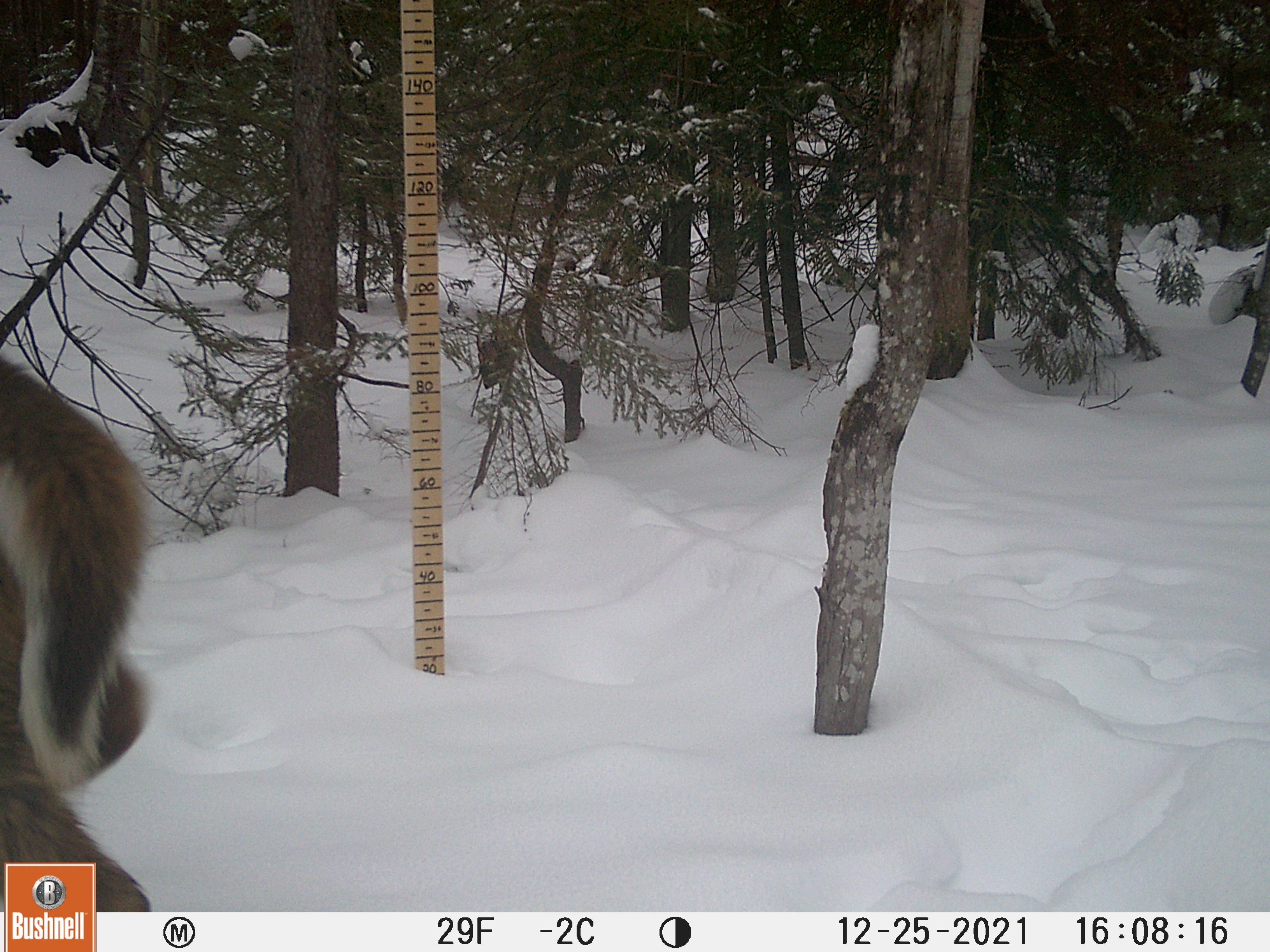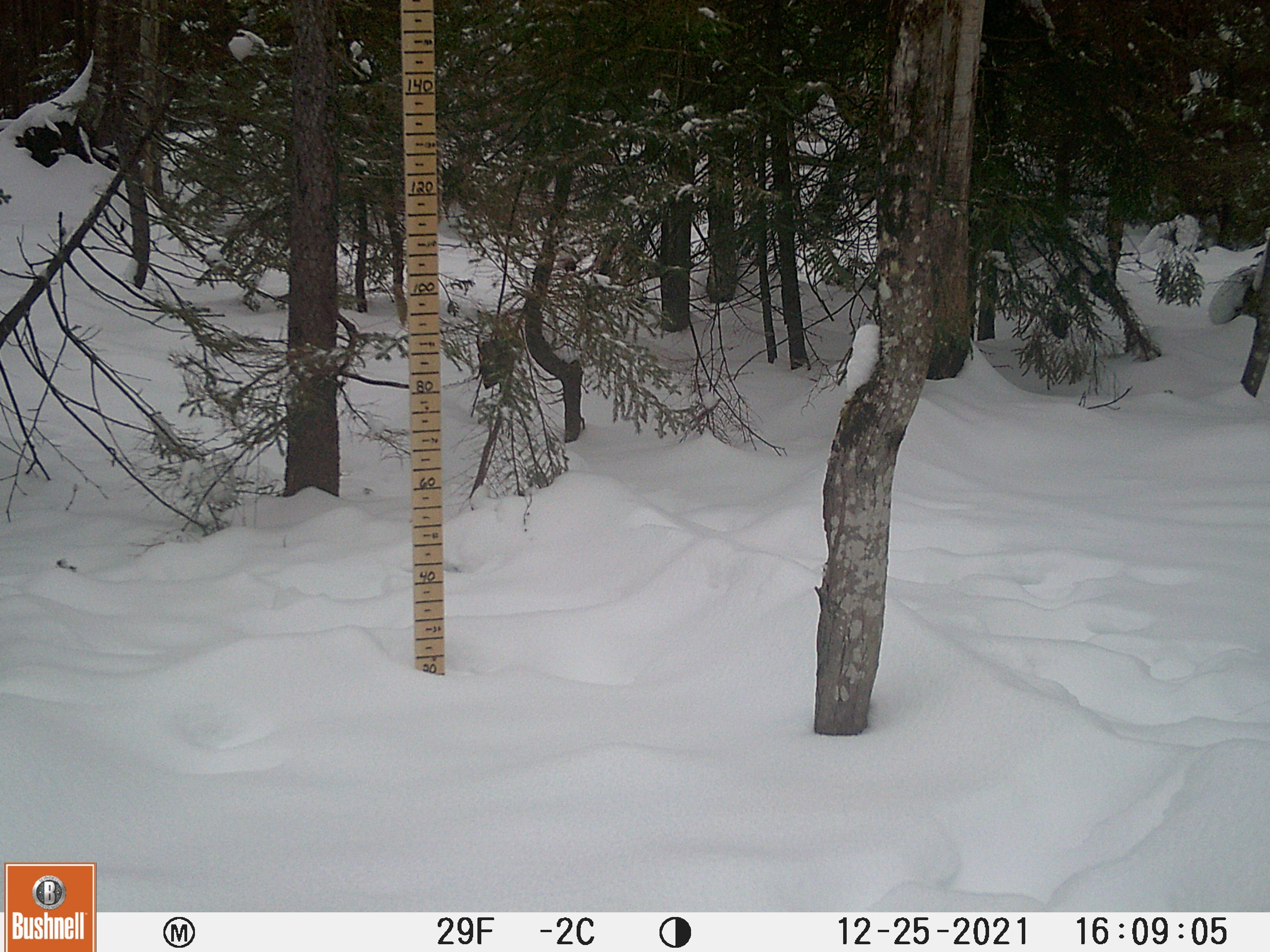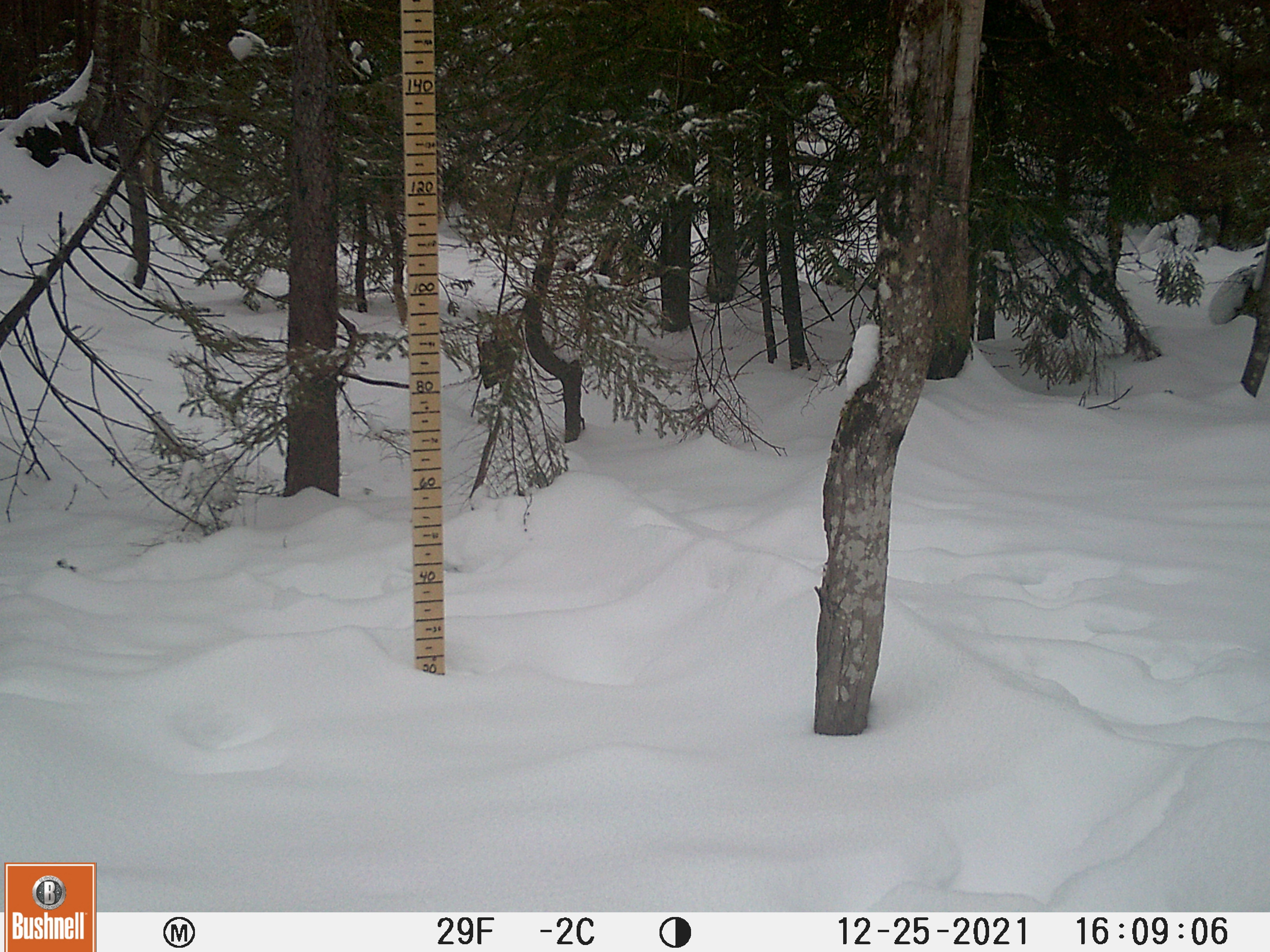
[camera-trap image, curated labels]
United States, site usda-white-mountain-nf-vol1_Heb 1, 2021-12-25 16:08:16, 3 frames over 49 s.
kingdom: Animalia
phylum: Chordata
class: Mammalia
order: Artiodactyla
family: Cervidae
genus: Odocoileus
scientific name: Odocoileus virginianus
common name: white-tailed deer